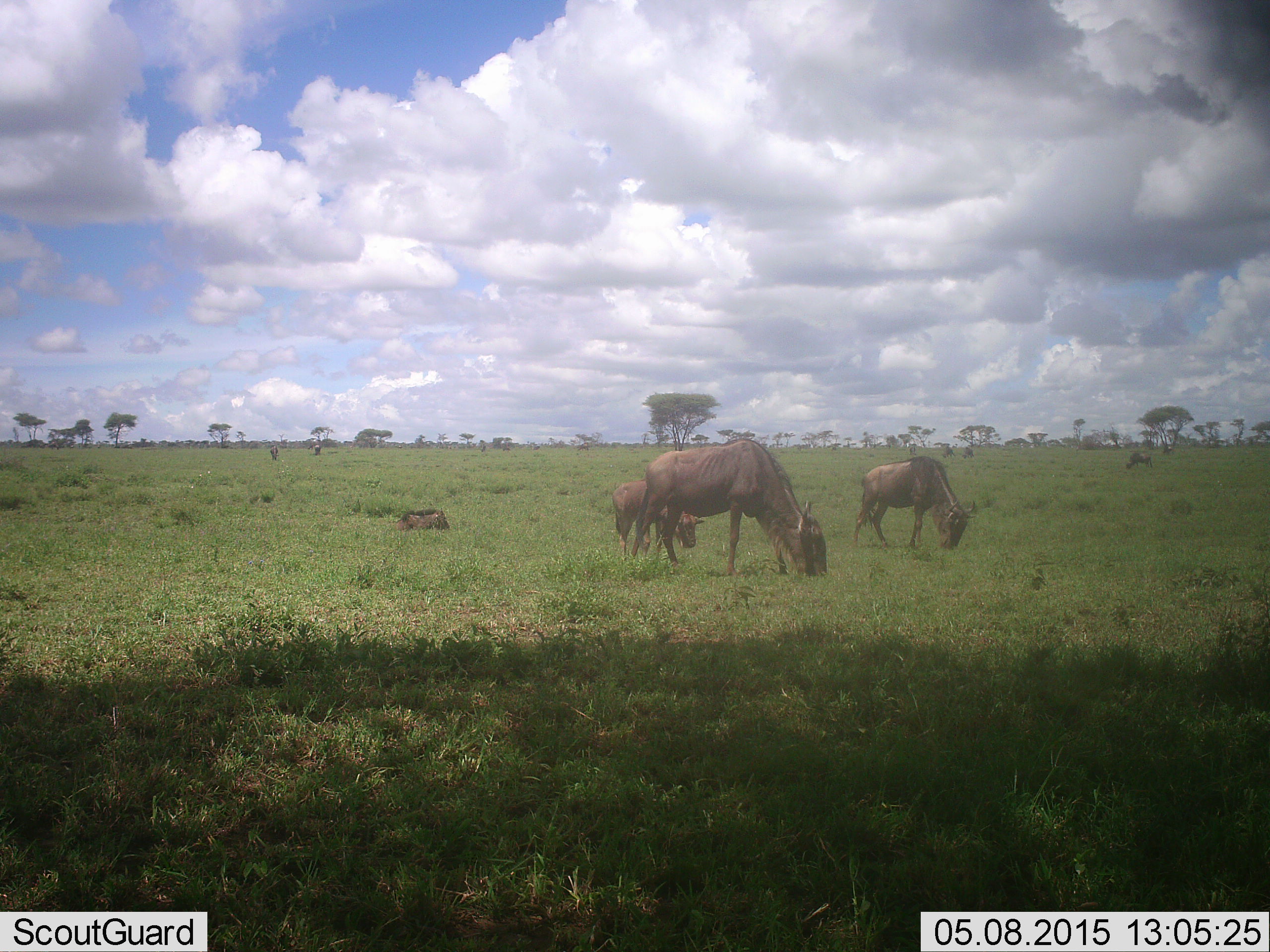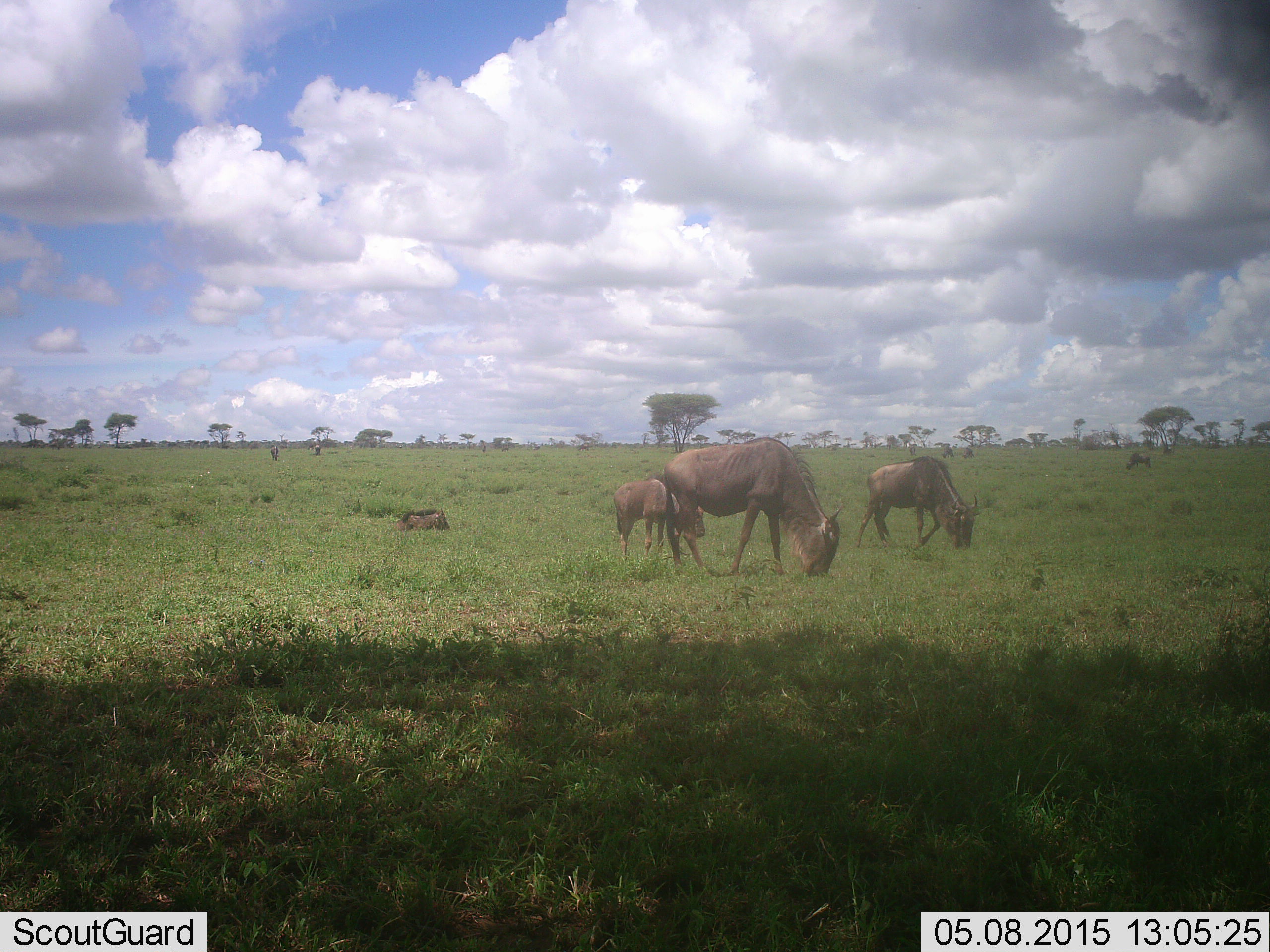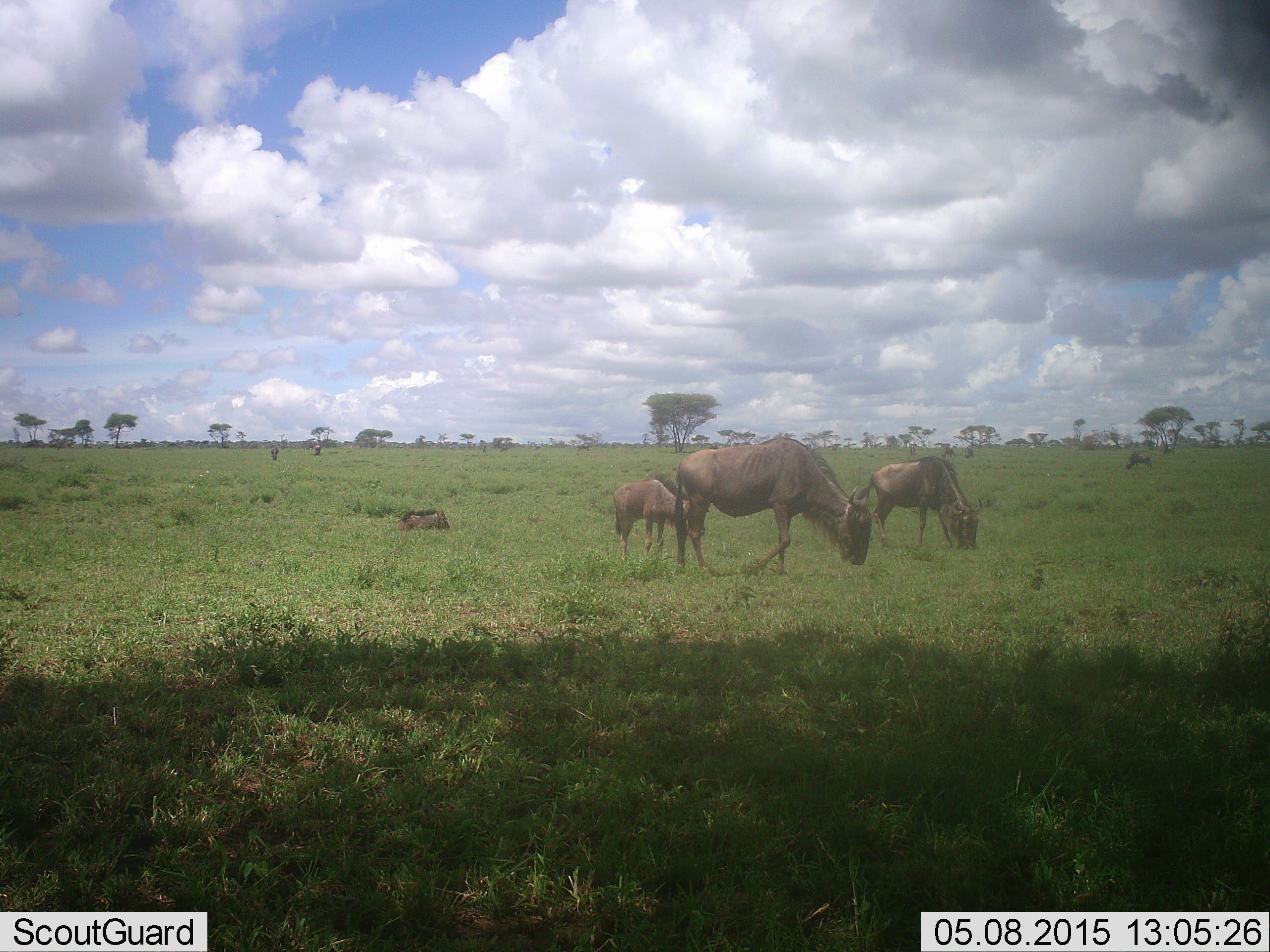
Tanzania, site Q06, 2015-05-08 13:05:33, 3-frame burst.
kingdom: Animalia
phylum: Chordata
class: Mammalia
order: Artiodactyla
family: Bovidae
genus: Connochaetes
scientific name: Connochaetes taurinus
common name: blue wildebeest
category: wildebeest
Wildebeest (blue wildebeest) (Connochaetes taurinus), count 4. Behavior (volunteer vote fractions): standing 36%, resting 55%, moving 18%, interacting 0%. Young present (vote fraction): 73%. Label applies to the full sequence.